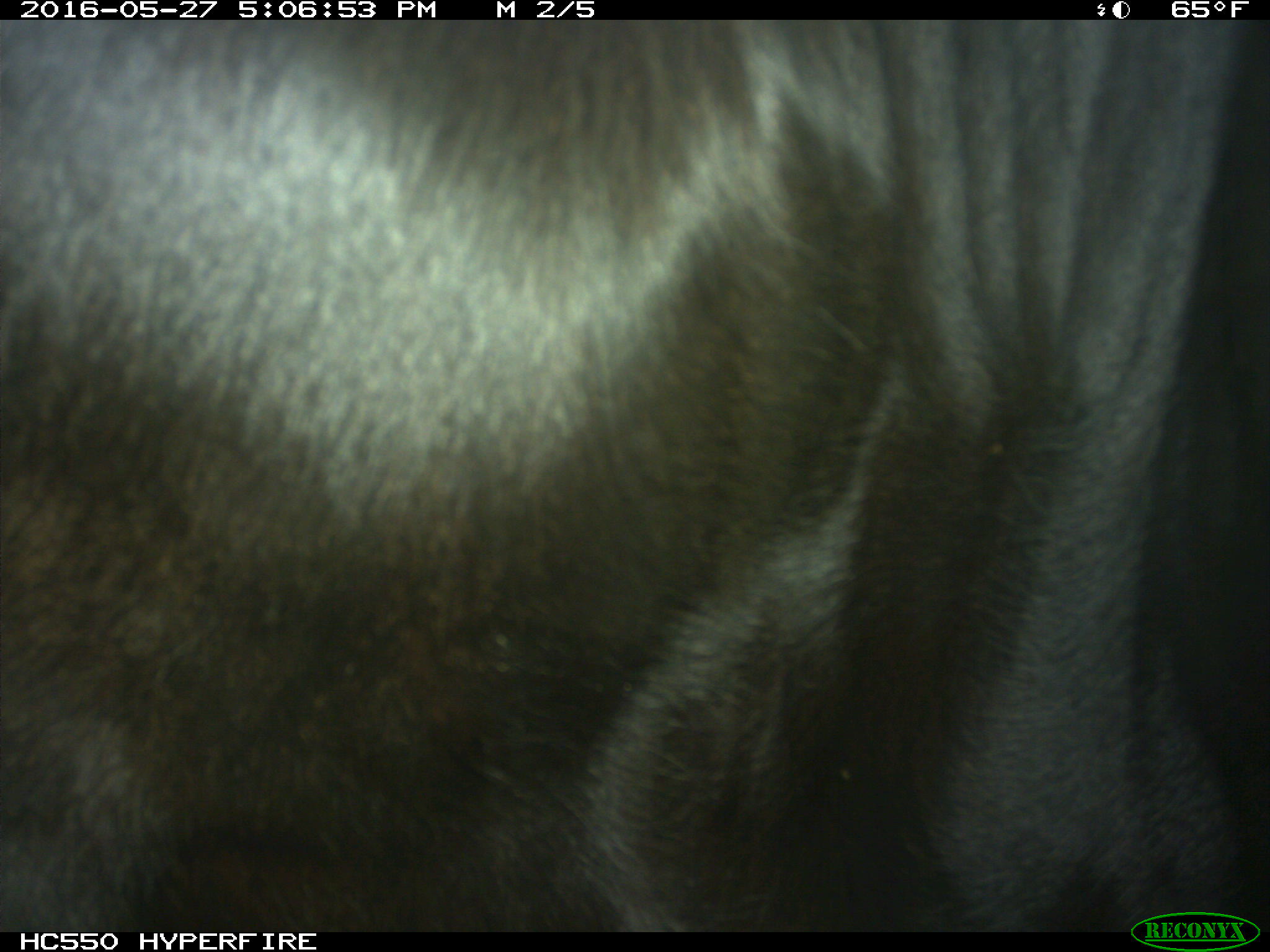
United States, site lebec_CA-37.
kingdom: Animalia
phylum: Chordata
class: Mammalia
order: Artiodactyla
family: Bovidae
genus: Bos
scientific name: Bos taurus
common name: domestic cow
Bos taurus (domestic cow).